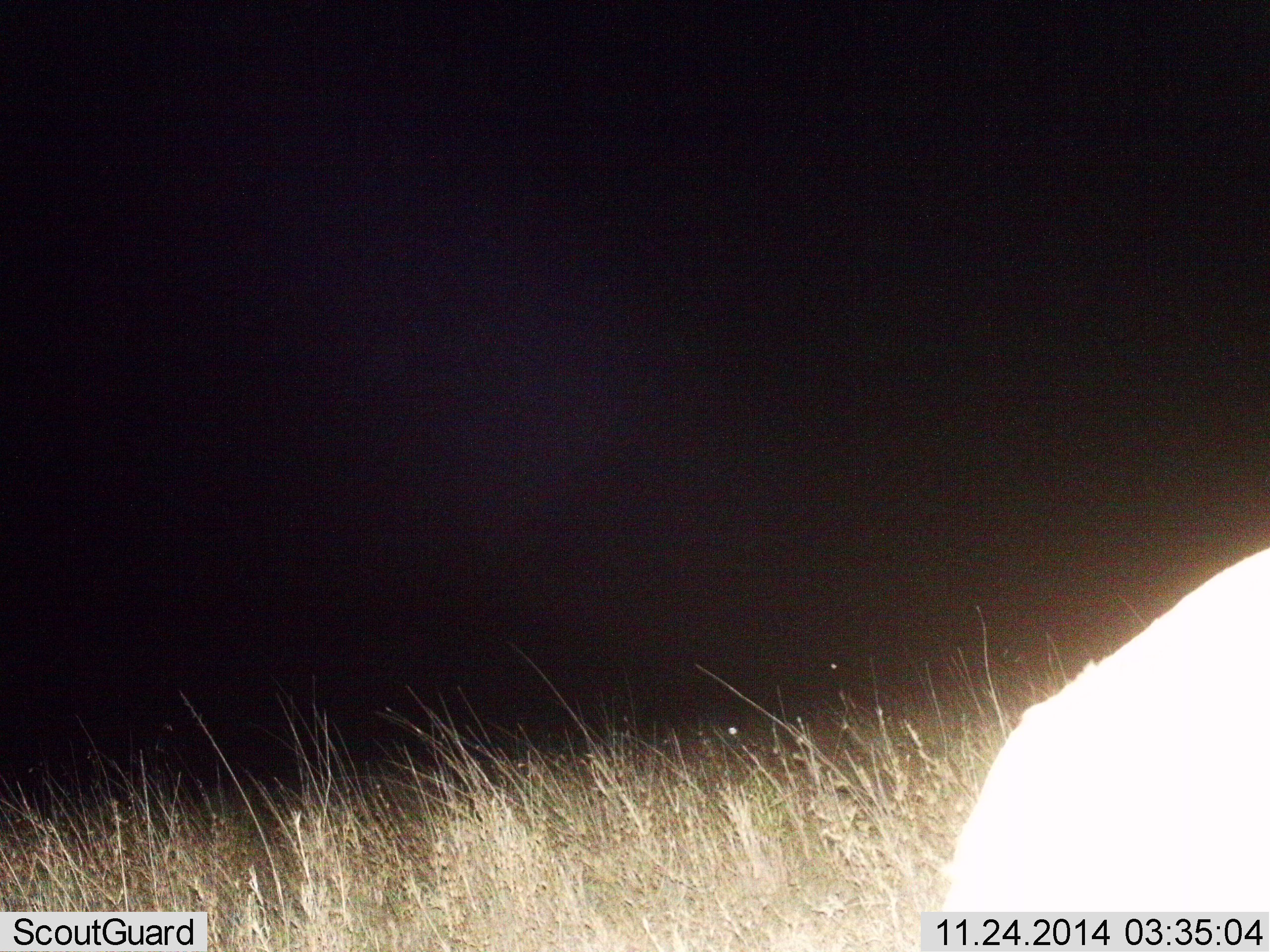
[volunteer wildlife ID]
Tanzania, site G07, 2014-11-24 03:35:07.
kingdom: Animalia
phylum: Chordata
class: Mammalia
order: Artiodactyla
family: Bovidae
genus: Nanger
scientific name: Nanger granti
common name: grant's gazelle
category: gazellegrants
Gazellegrants (grant's gazelle) (Nanger granti), count 1. Behavior (volunteer vote fractions): standing 0%, resting 0%, moving 0%, interacting 0%. Young present (vote fraction): 0%. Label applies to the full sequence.